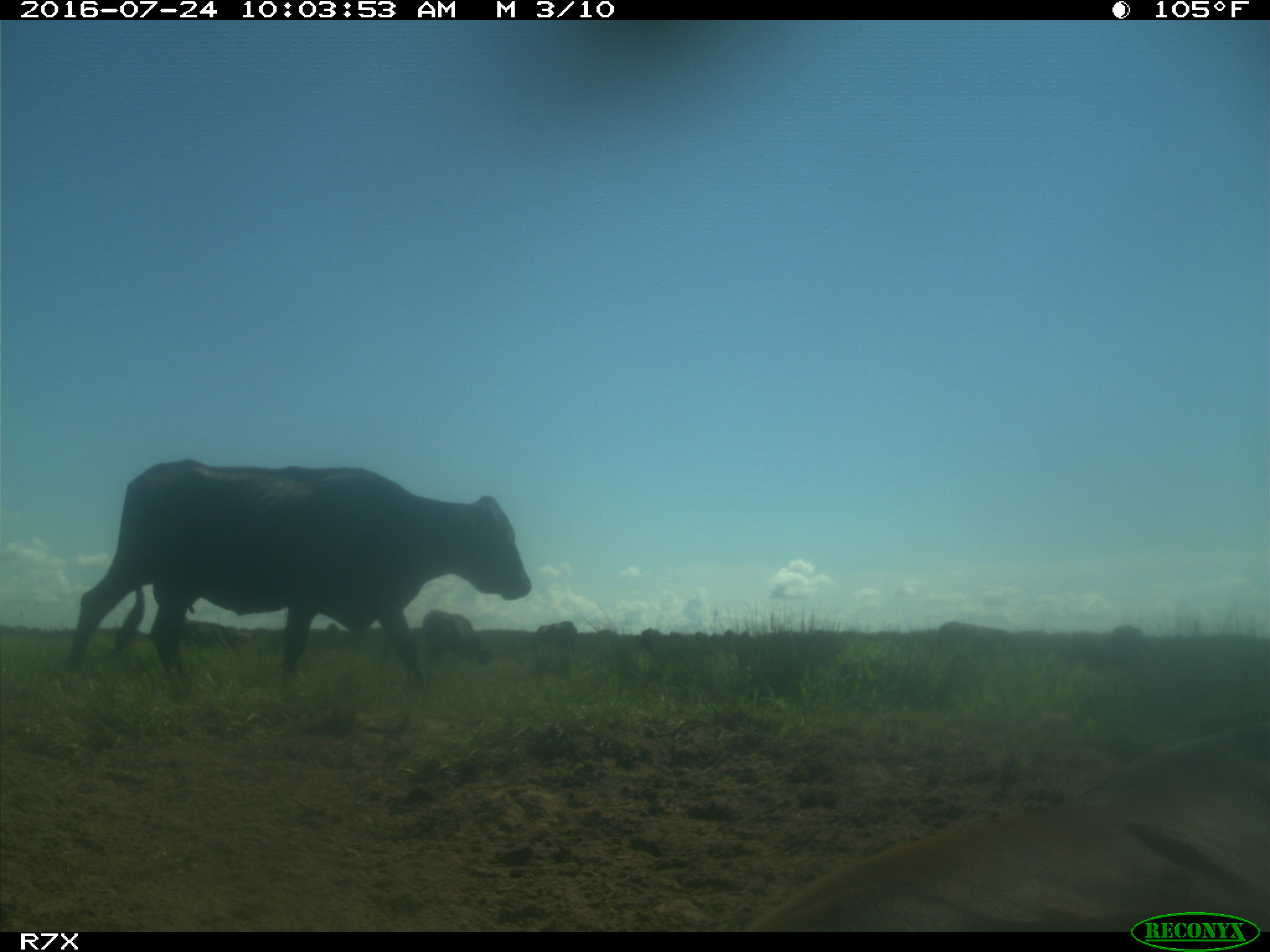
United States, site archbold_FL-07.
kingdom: Animalia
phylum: Chordata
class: Mammalia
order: Artiodactyla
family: Bovidae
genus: Bos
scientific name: Bos taurus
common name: domestic cow